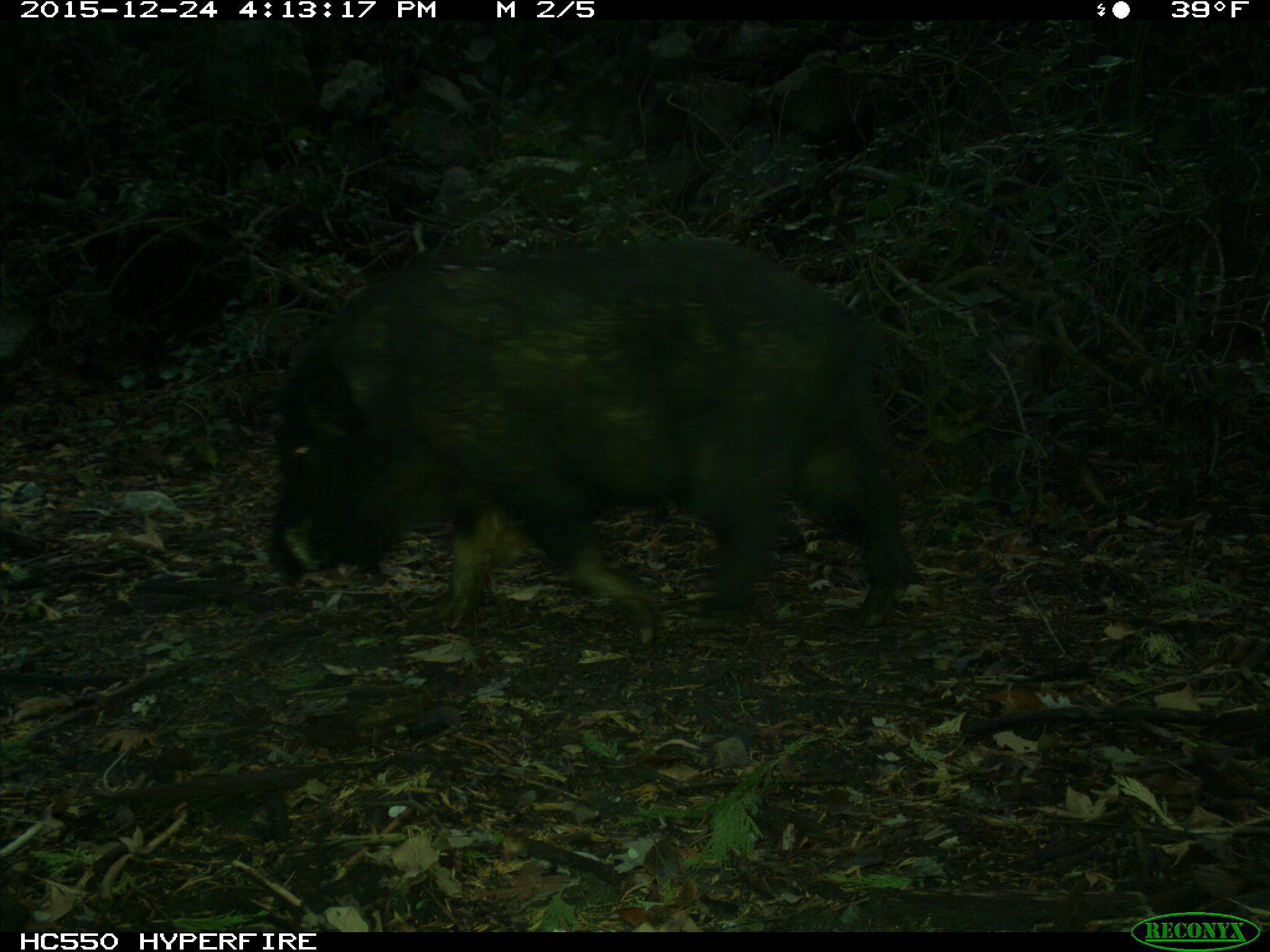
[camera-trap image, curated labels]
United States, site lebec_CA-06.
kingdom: Animalia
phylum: Chordata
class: Mammalia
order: Artiodactyla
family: Suidae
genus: Sus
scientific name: Sus scrofa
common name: wild boar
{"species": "Sus scrofa (wild boar)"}